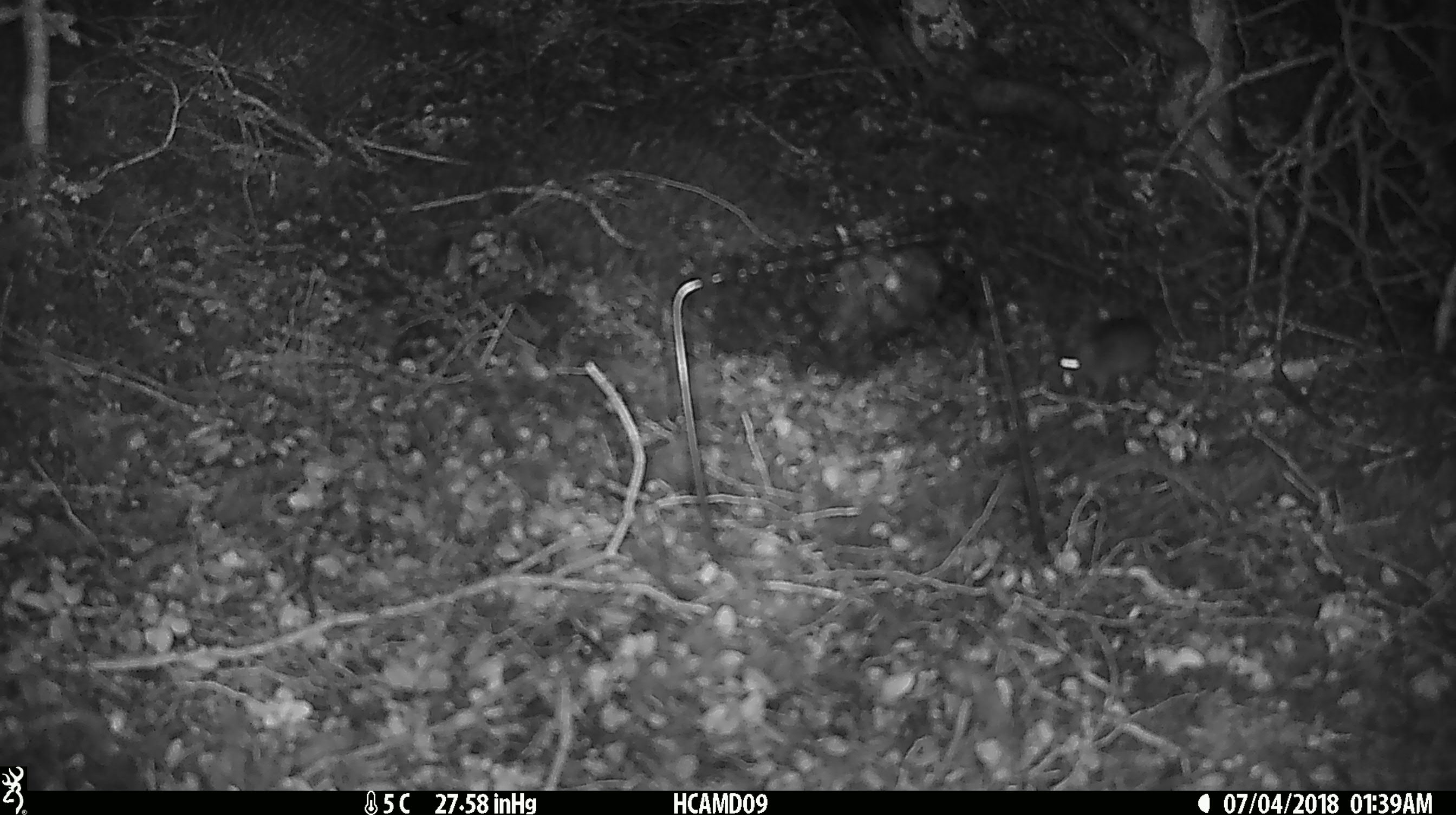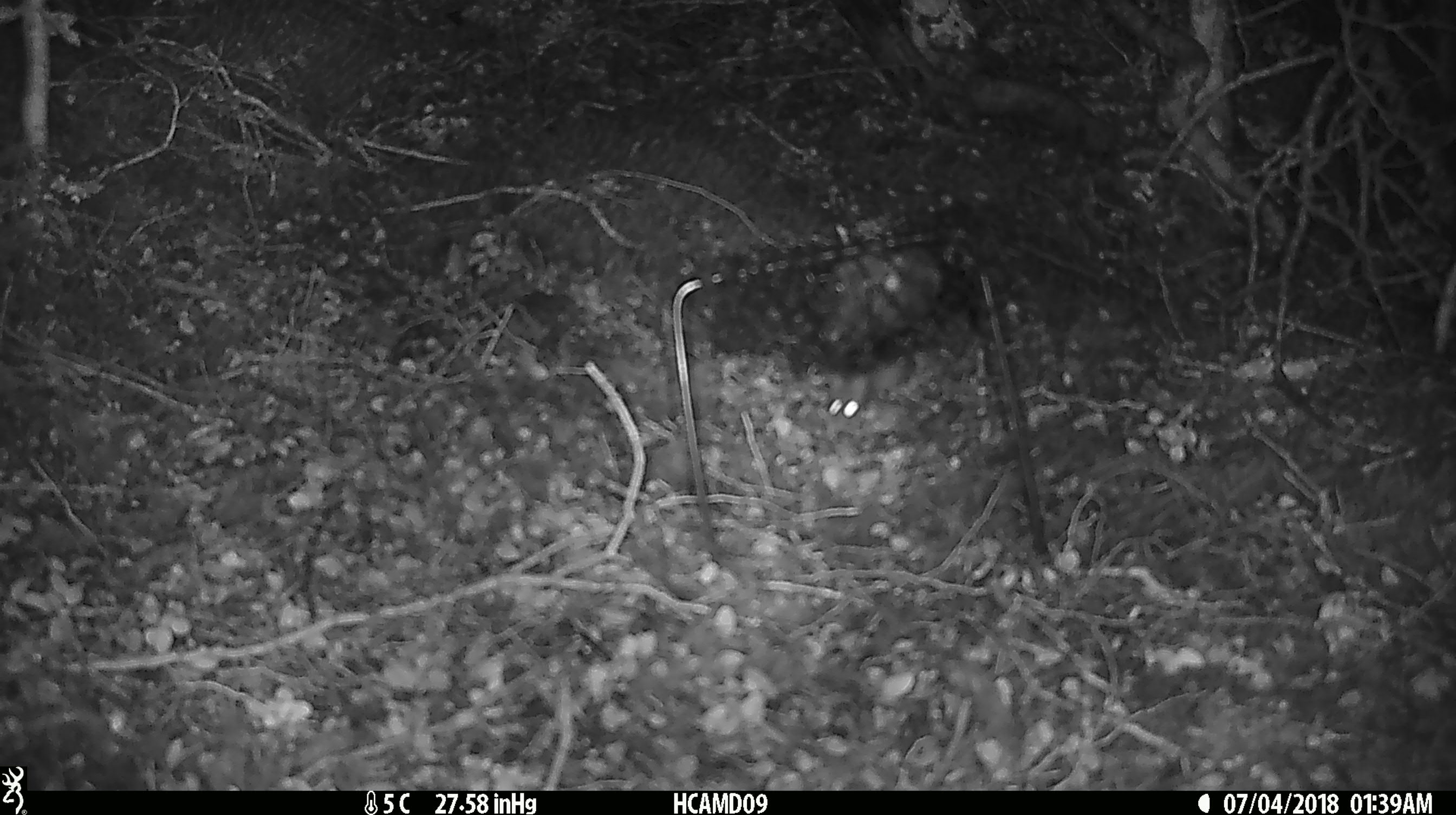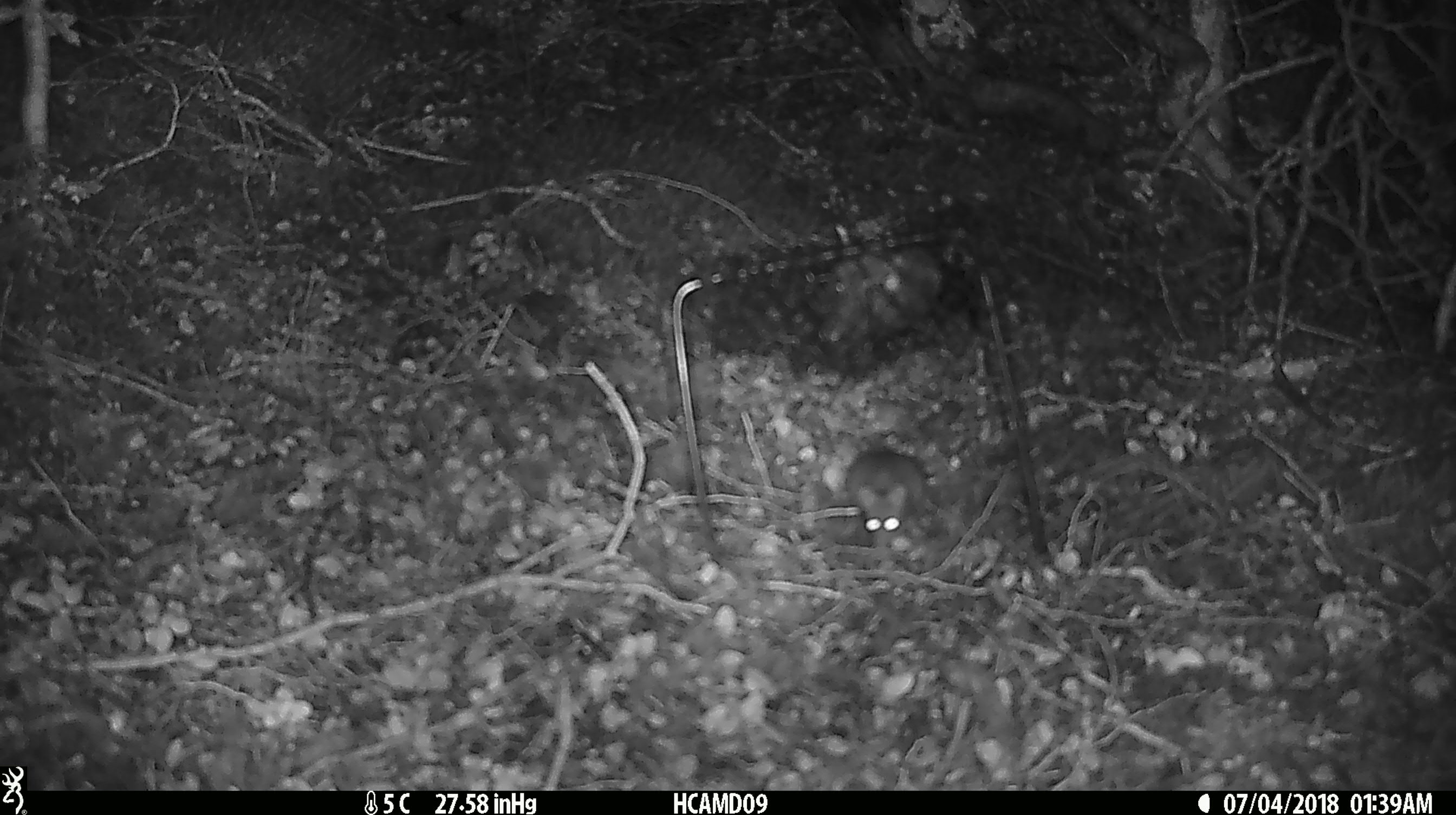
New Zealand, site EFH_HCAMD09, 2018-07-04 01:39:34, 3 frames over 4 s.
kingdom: Animalia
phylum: Chordata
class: Mammalia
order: Rodentia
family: Muridae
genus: Mus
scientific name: Mus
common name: mouse